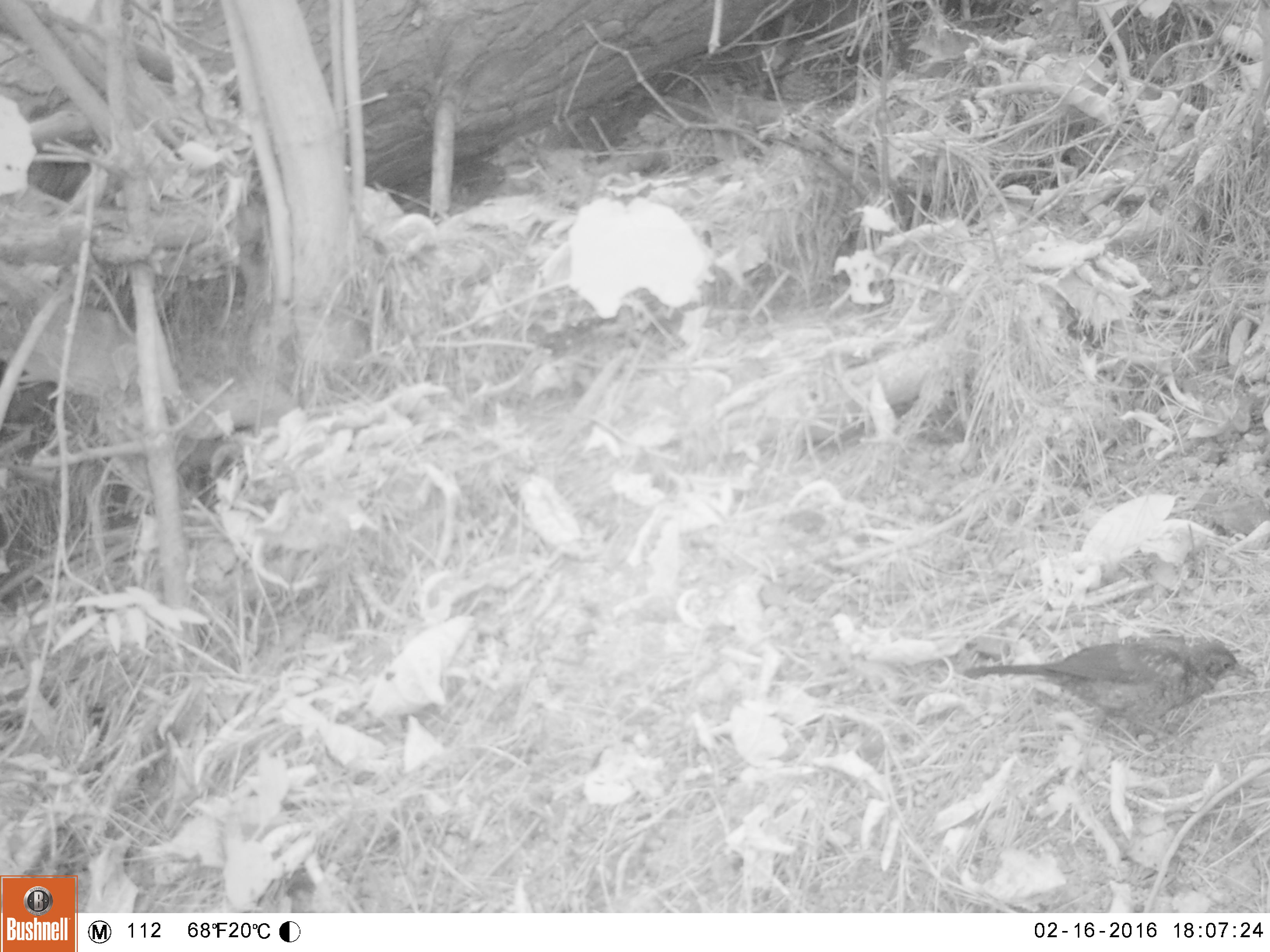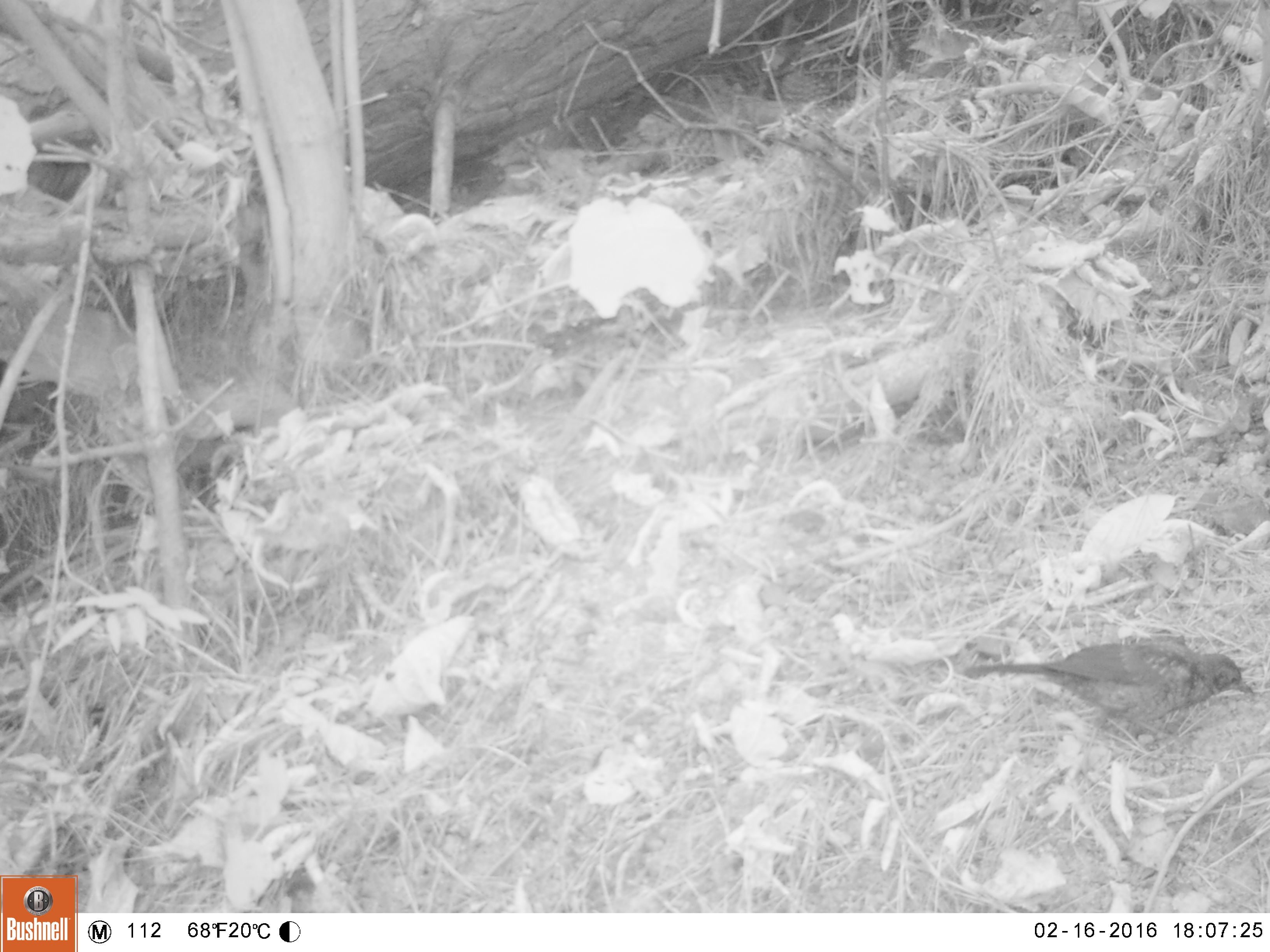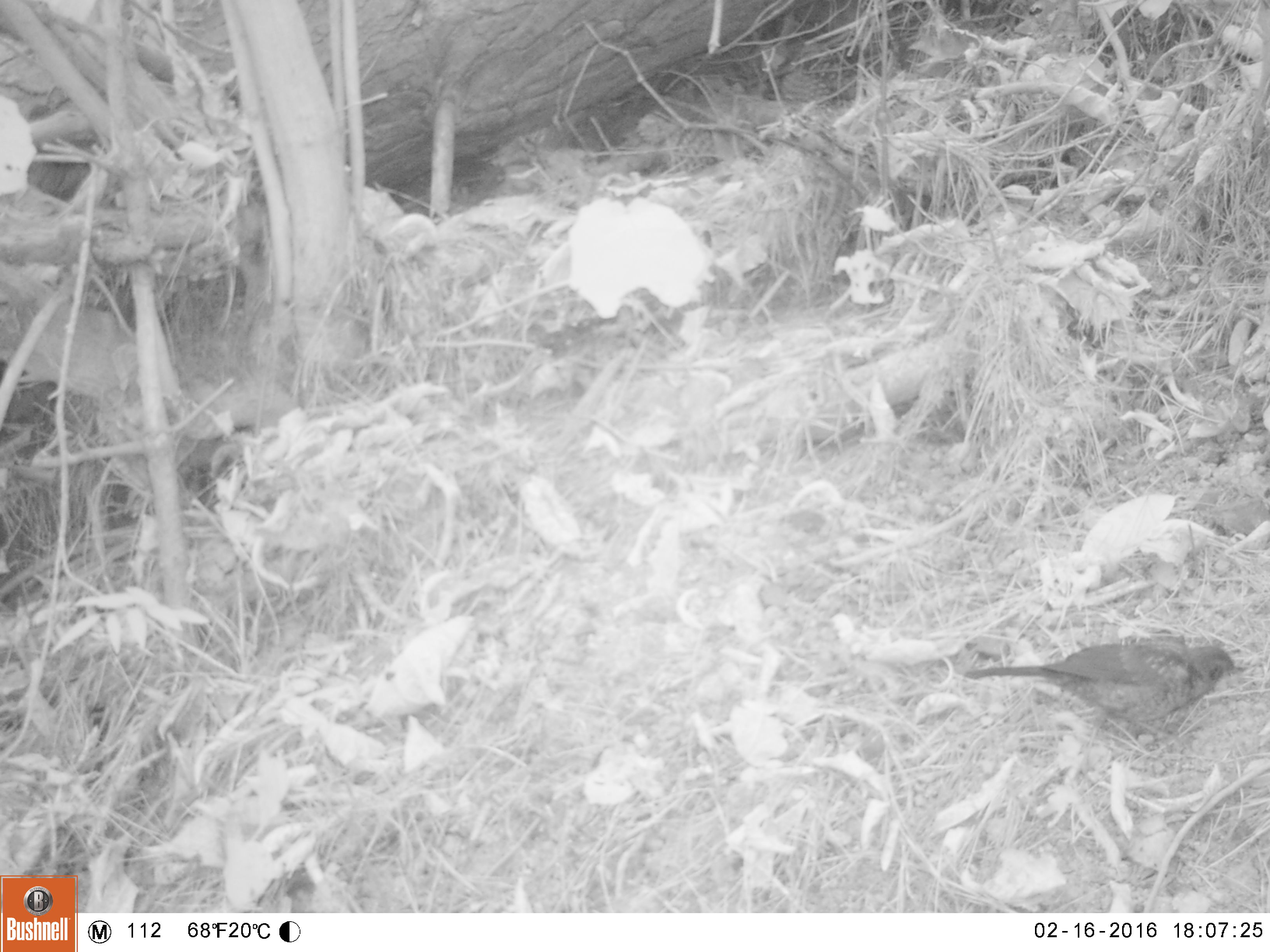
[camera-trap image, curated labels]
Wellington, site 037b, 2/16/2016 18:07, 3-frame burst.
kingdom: Animalia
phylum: Chordata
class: Aves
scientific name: Aves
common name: bird